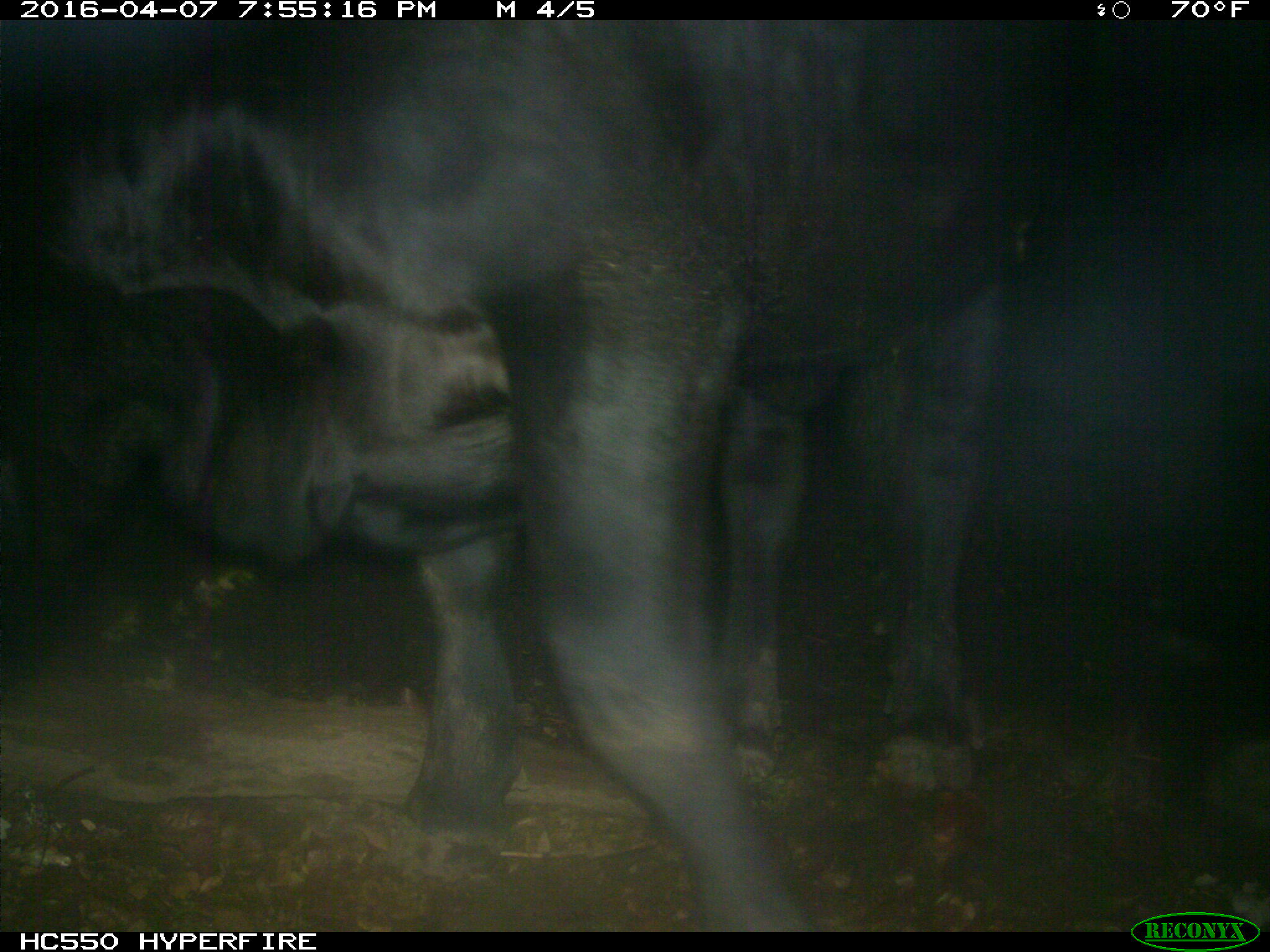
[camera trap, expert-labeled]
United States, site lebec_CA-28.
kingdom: Animalia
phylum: Chordata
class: Mammalia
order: Artiodactyla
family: Bovidae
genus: Bos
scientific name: Bos taurus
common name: domestic cow